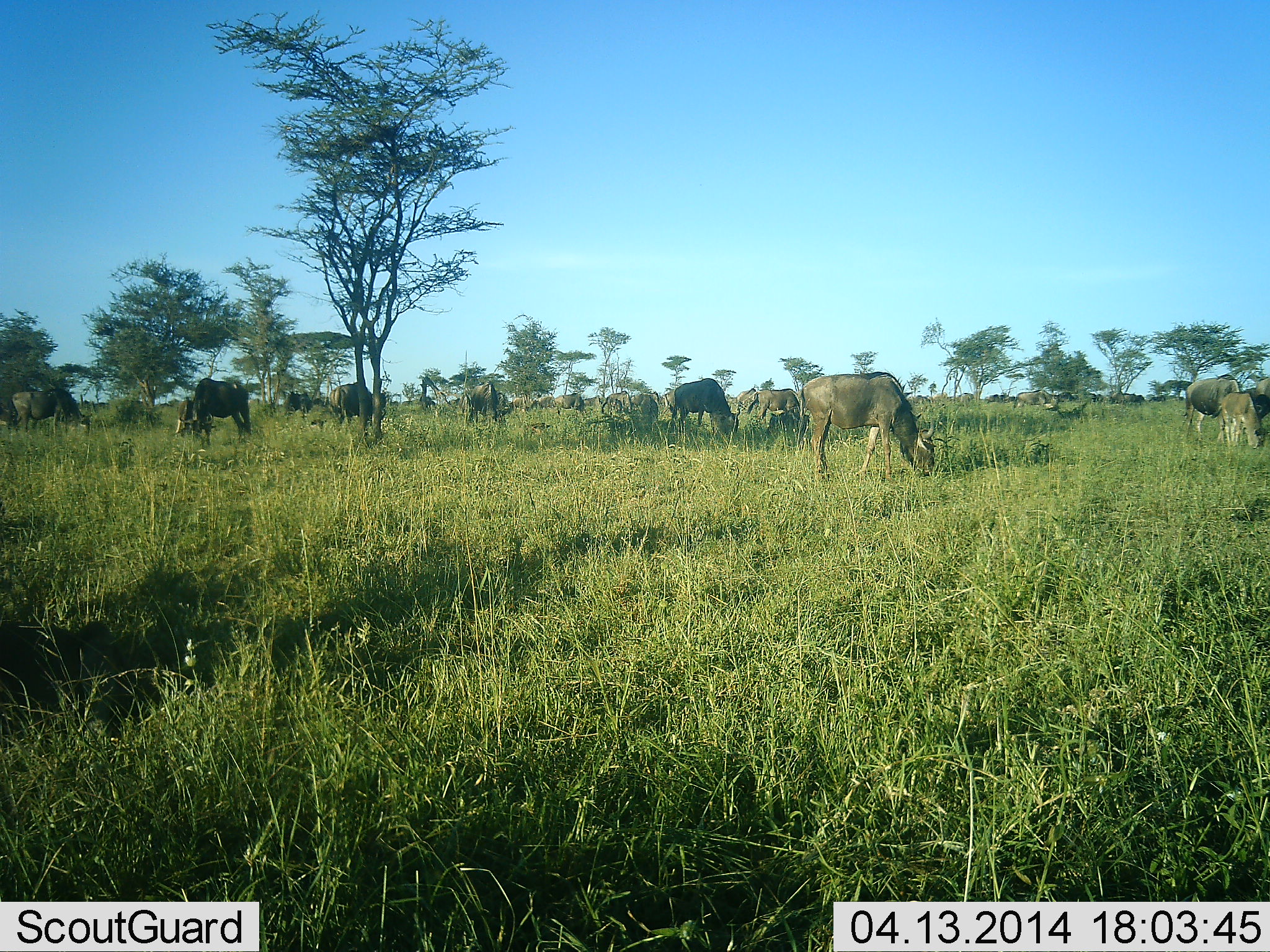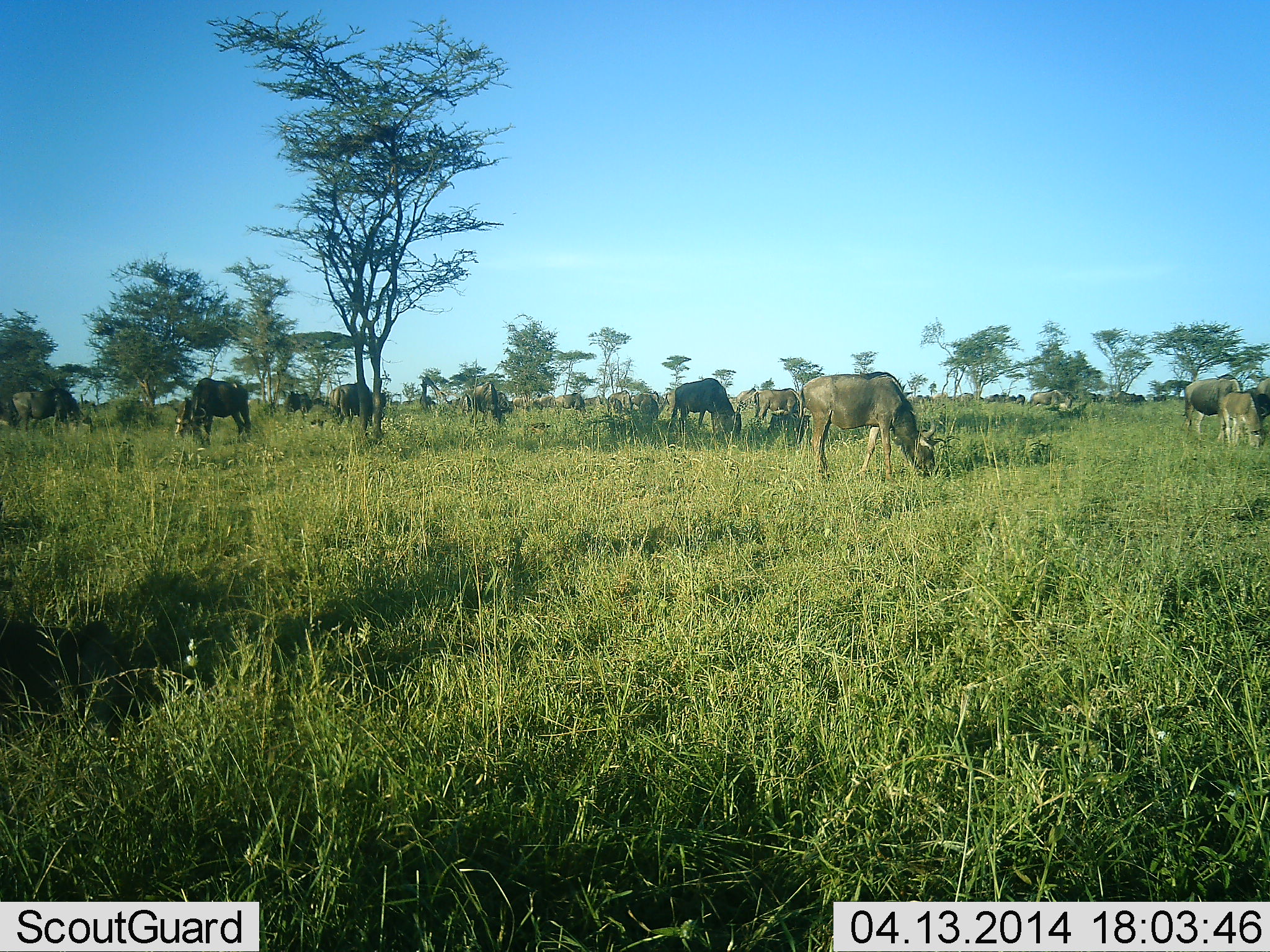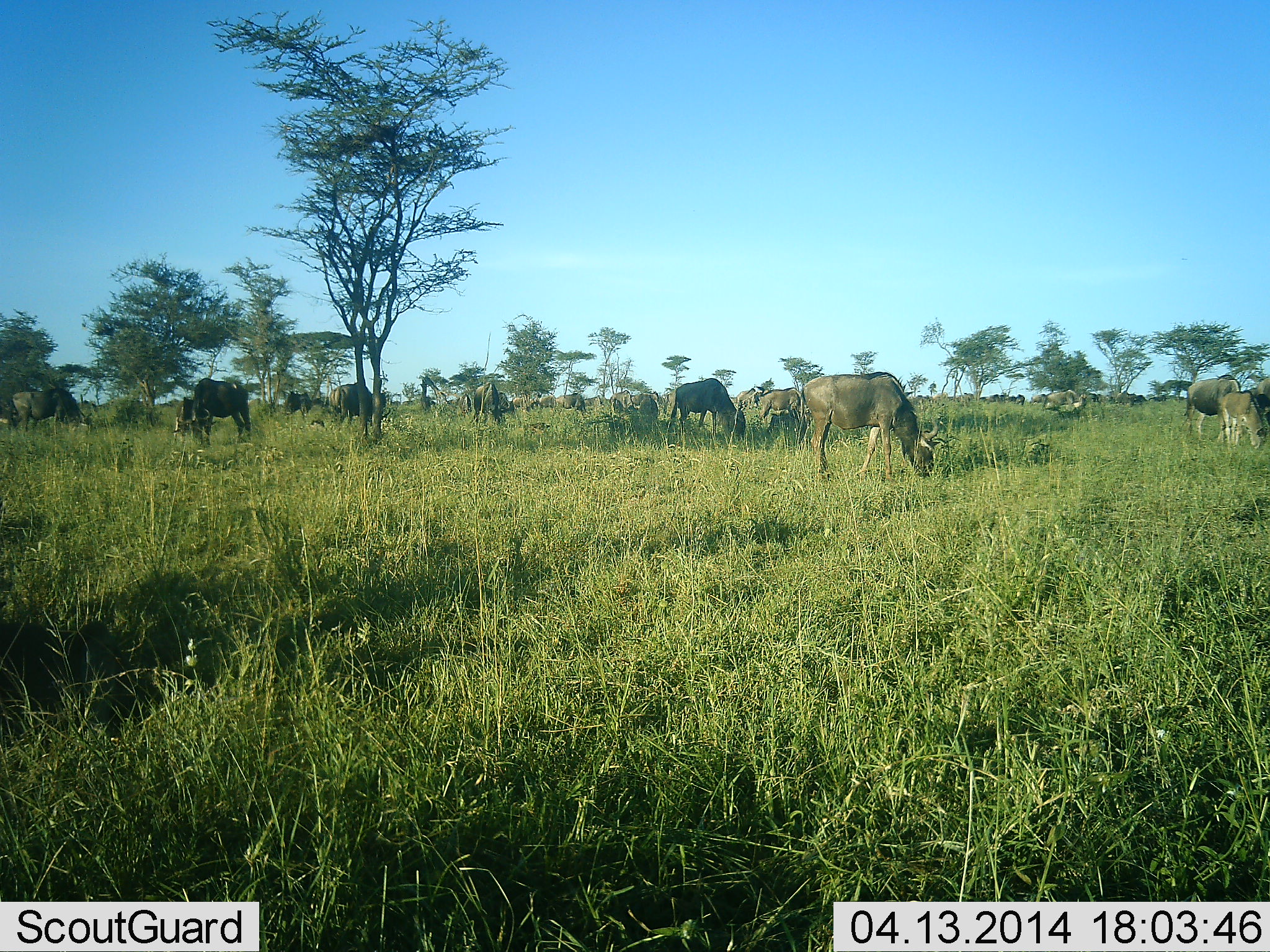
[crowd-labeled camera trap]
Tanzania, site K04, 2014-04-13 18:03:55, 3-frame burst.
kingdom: Animalia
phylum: Chordata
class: Mammalia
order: Artiodactyla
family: Bovidae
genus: Connochaetes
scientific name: Connochaetes taurinus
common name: blue wildebeest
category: wildebeest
Wildebeest (blue wildebeest) (Connochaetes taurinus), count 11-50. Behavior (volunteer vote fractions): standing 27%, resting 0%, moving 9%, interacting 0%. Young present (vote fraction): 18%. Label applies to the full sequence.